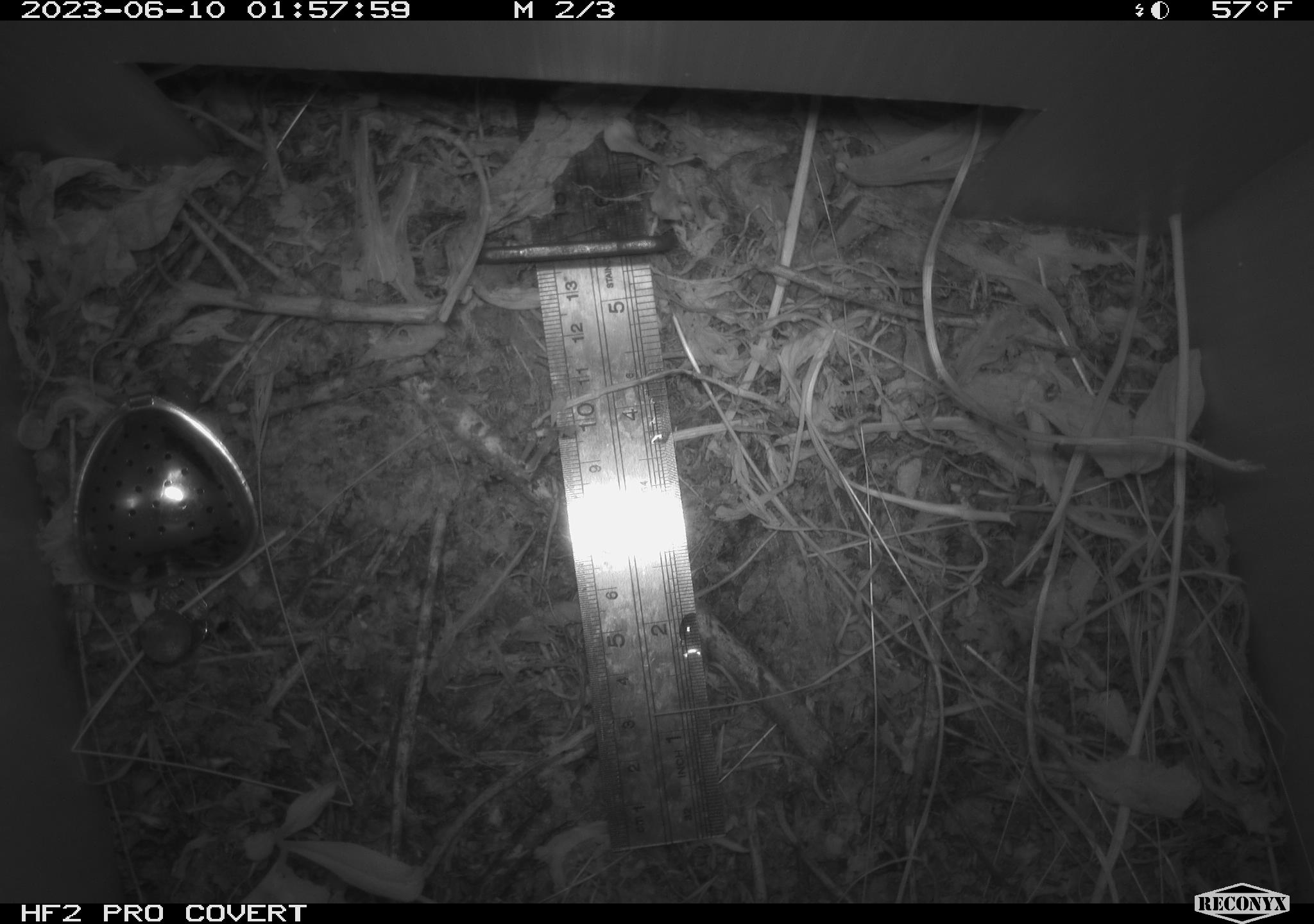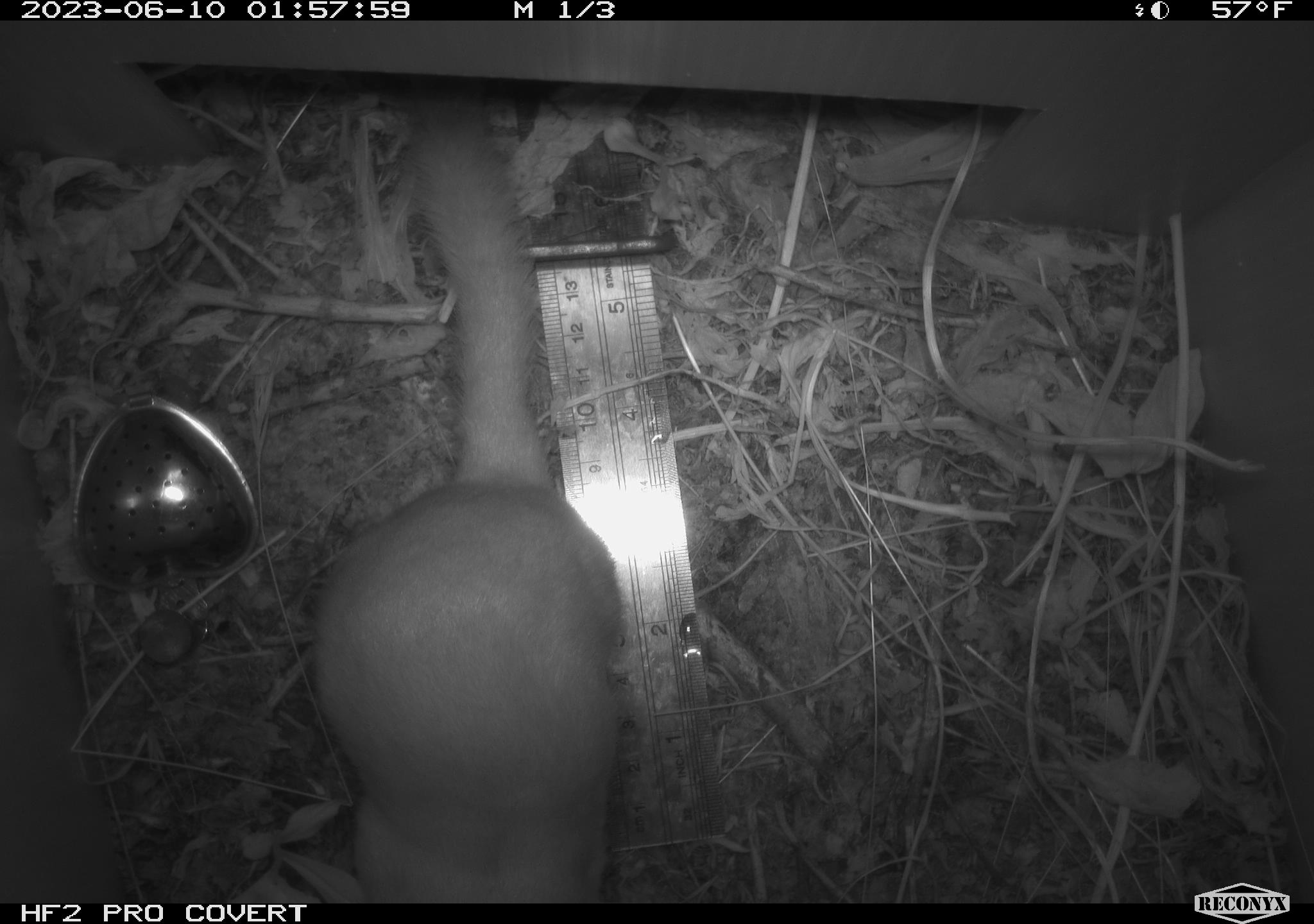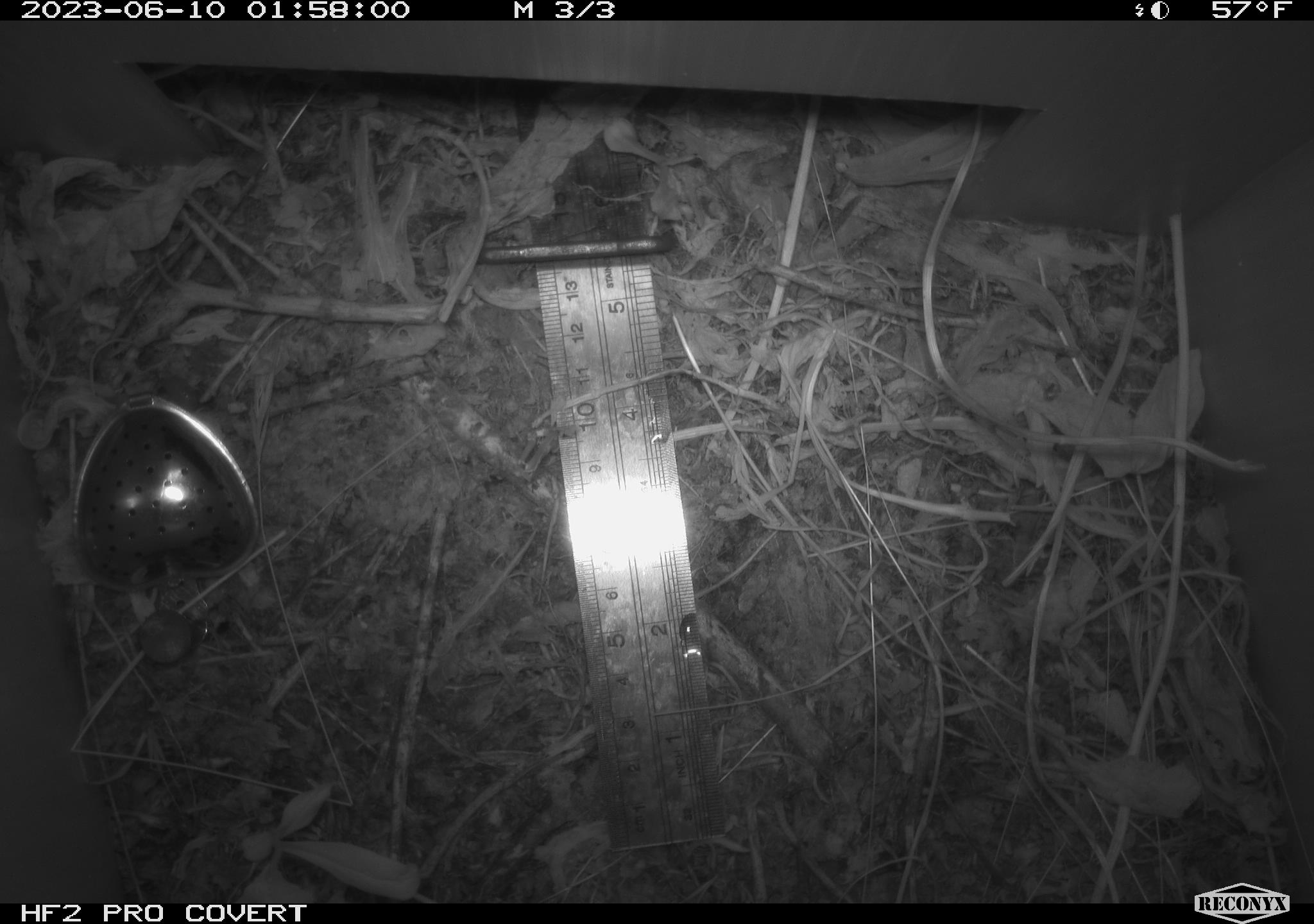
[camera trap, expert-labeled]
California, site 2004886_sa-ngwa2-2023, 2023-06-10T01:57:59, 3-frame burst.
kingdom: Animalia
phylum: Chordata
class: Mammalia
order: Carnivora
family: Mustelidae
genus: Neogale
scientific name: Neogale frenata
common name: long-tailed weasel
Long-tailed weasel (Neogale frenata).